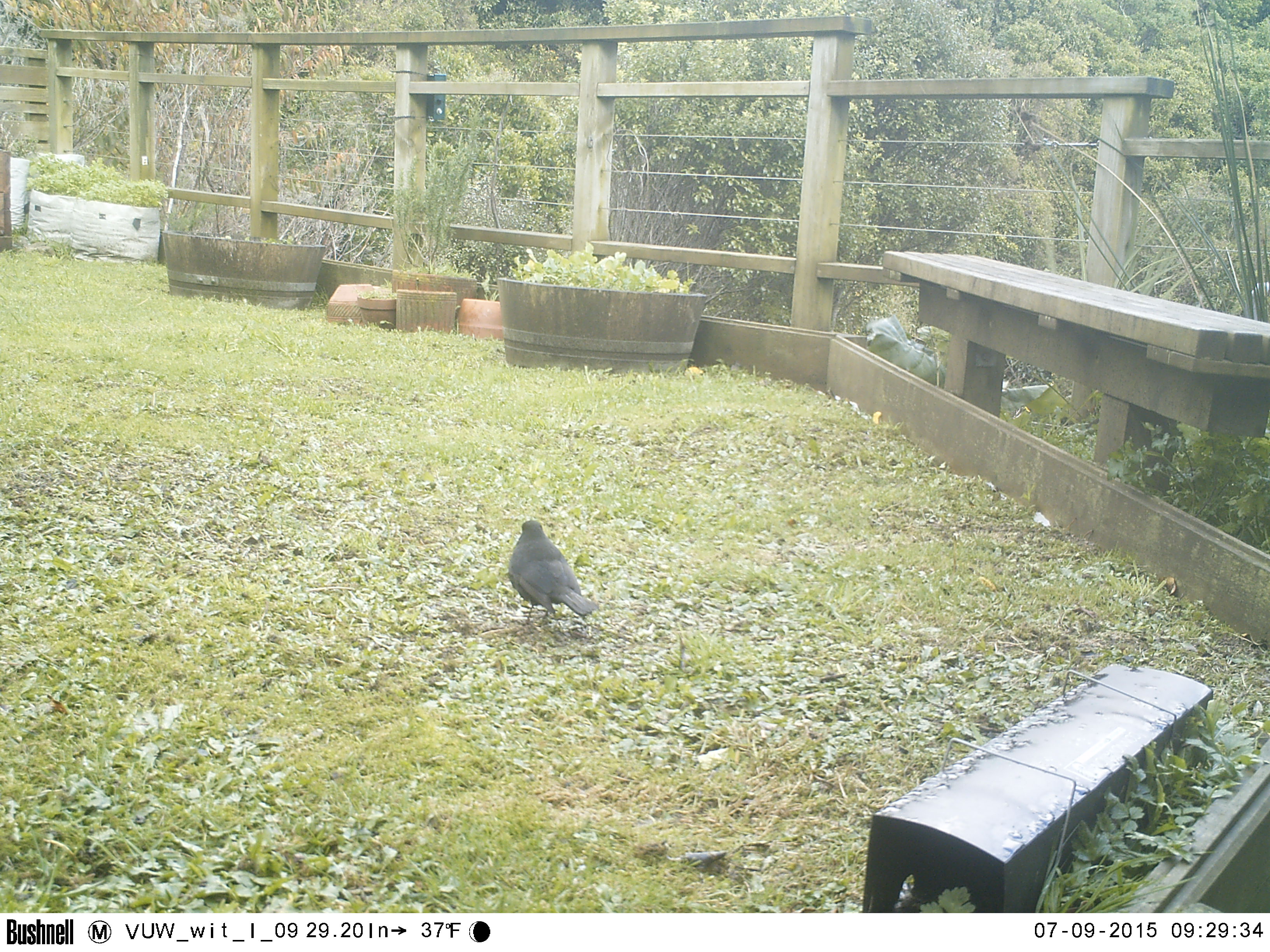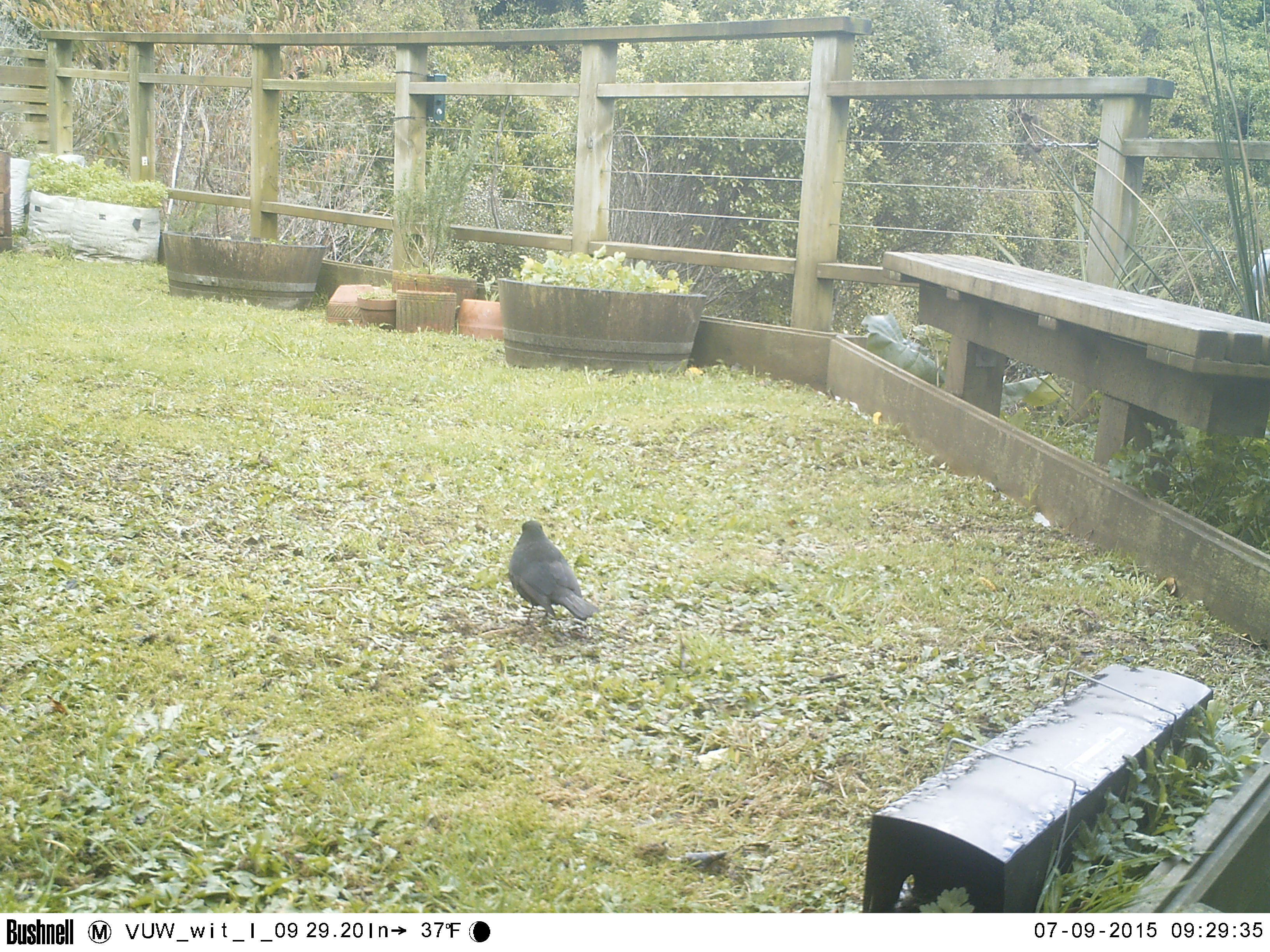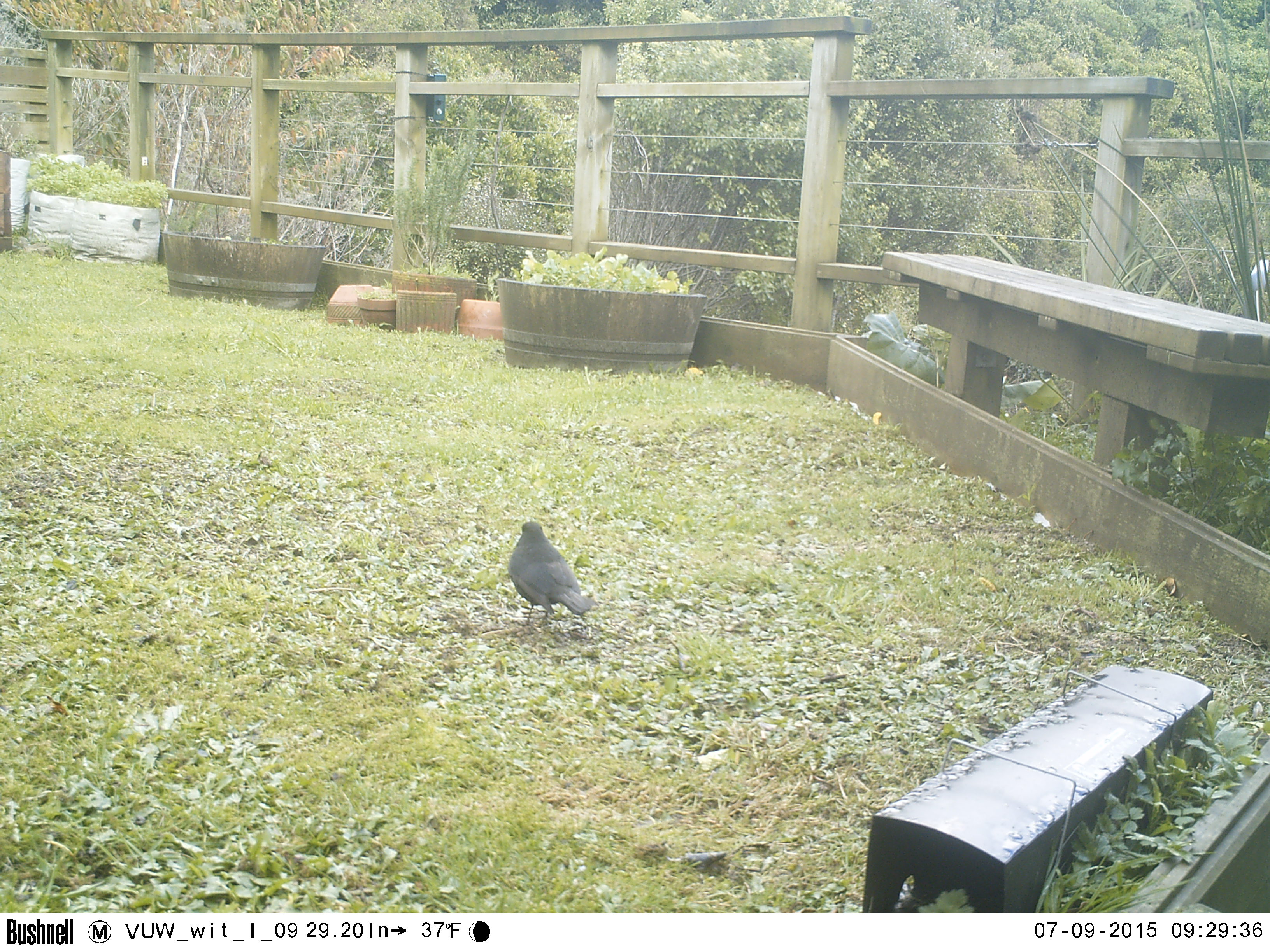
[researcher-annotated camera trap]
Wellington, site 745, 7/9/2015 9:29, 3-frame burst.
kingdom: Animalia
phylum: Chordata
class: Aves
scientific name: Aves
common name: bird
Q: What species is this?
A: Bird (Aves).